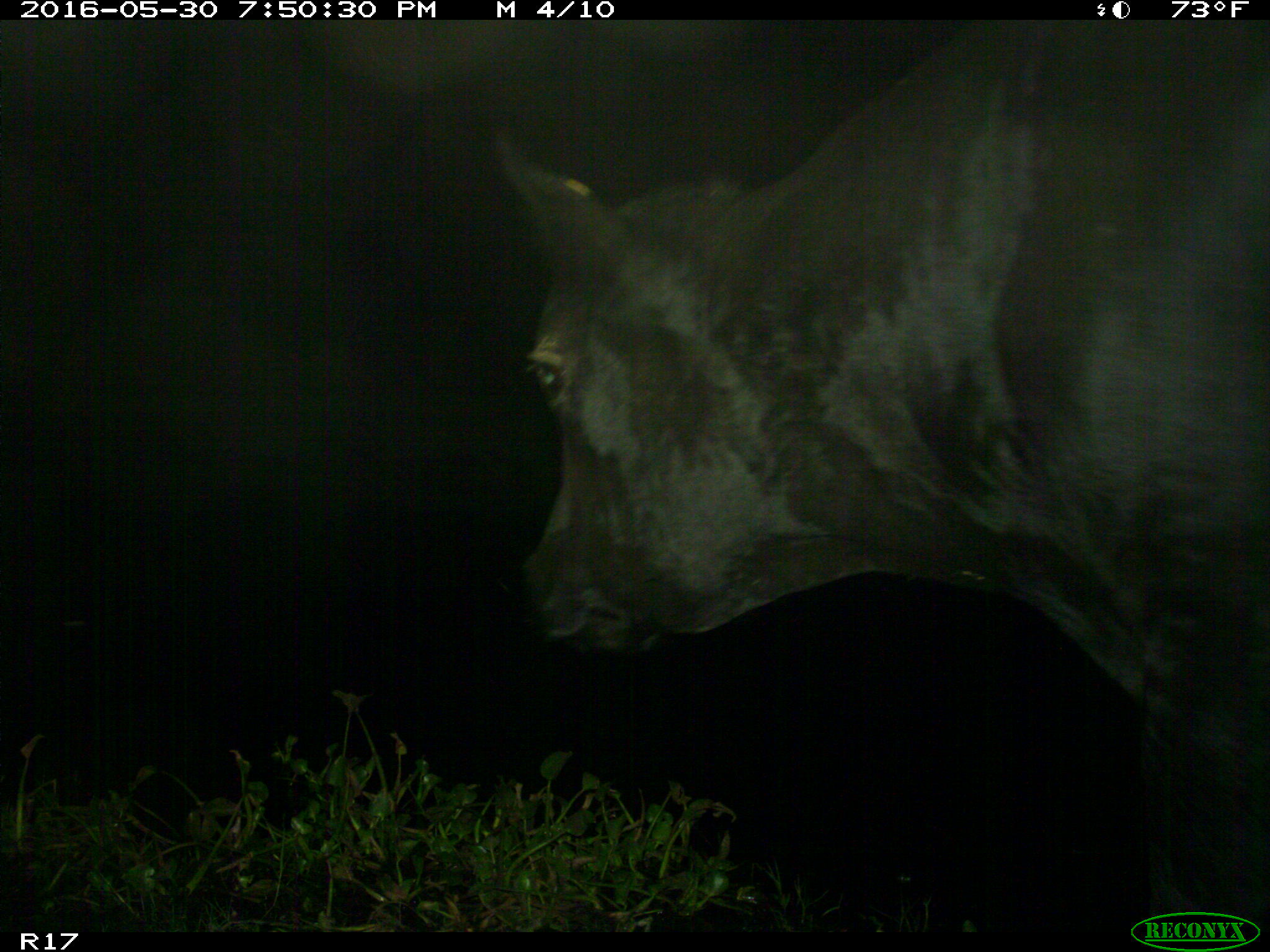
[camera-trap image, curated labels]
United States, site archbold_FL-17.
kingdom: Animalia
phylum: Chordata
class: Mammalia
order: Artiodactyla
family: Bovidae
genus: Bos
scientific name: Bos taurus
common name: domestic cow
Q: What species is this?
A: Bos taurus (domestic cow).